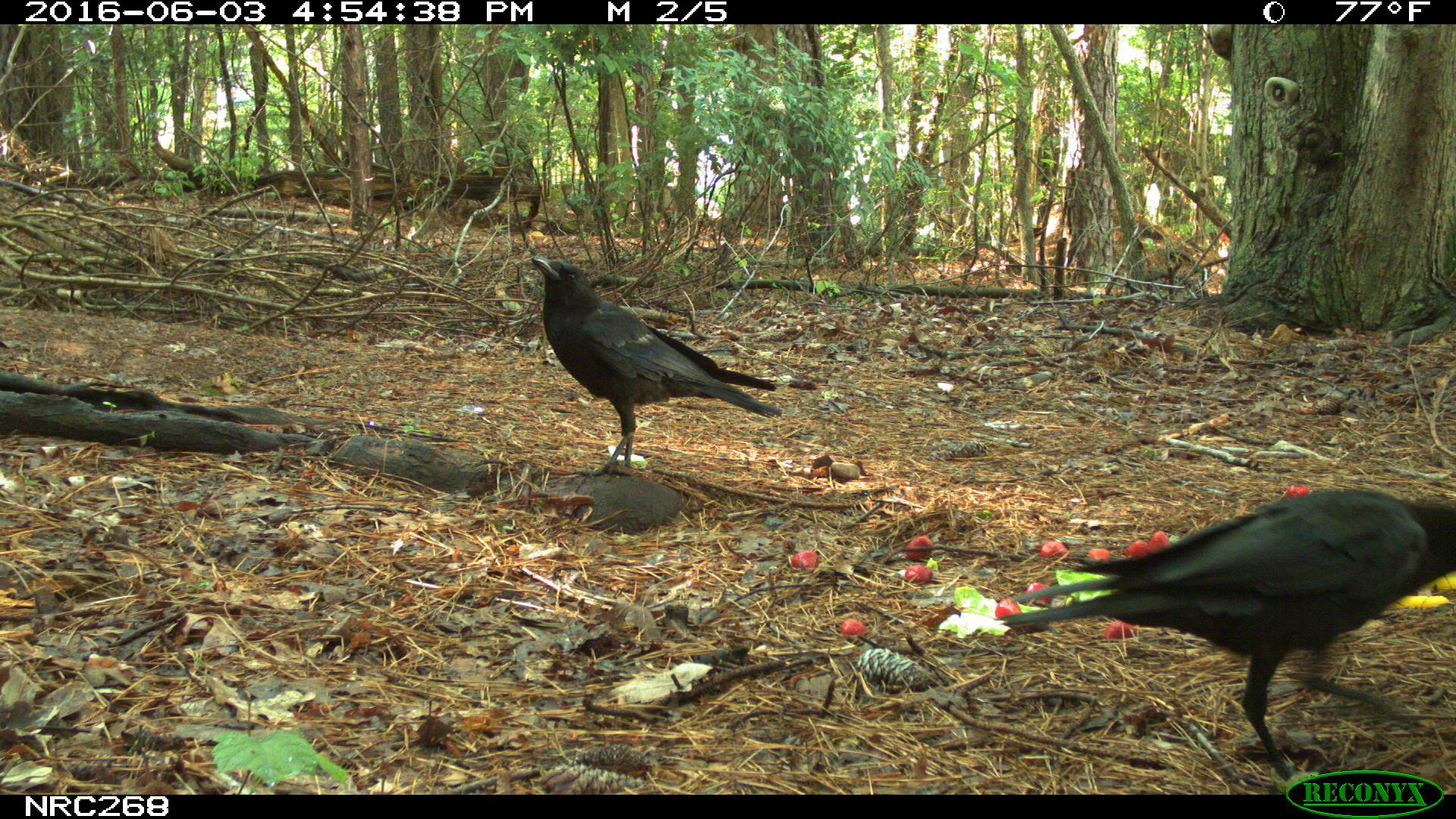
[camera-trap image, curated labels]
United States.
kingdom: Animalia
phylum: Chordata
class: Aves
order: Passeriformes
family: Corvidae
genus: Corvus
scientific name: Corvus brachyrhynchos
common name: american crow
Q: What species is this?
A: American Crow (Corvus brachyrhynchos).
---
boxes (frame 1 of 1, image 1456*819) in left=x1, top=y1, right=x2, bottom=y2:
American Crow: left=1000, top=485, right=1450, bottom=776; left=501, top=235, right=799, bottom=471